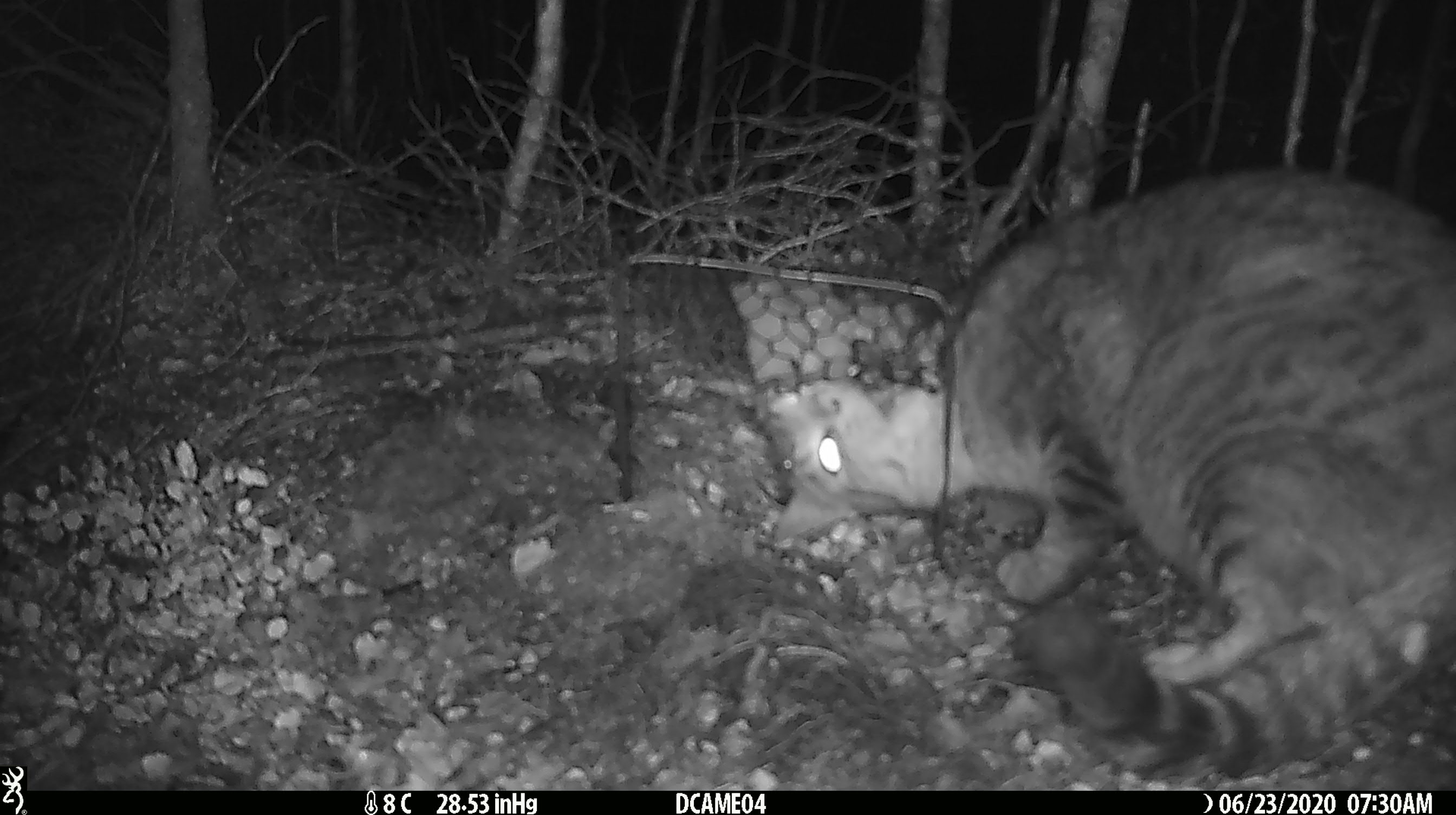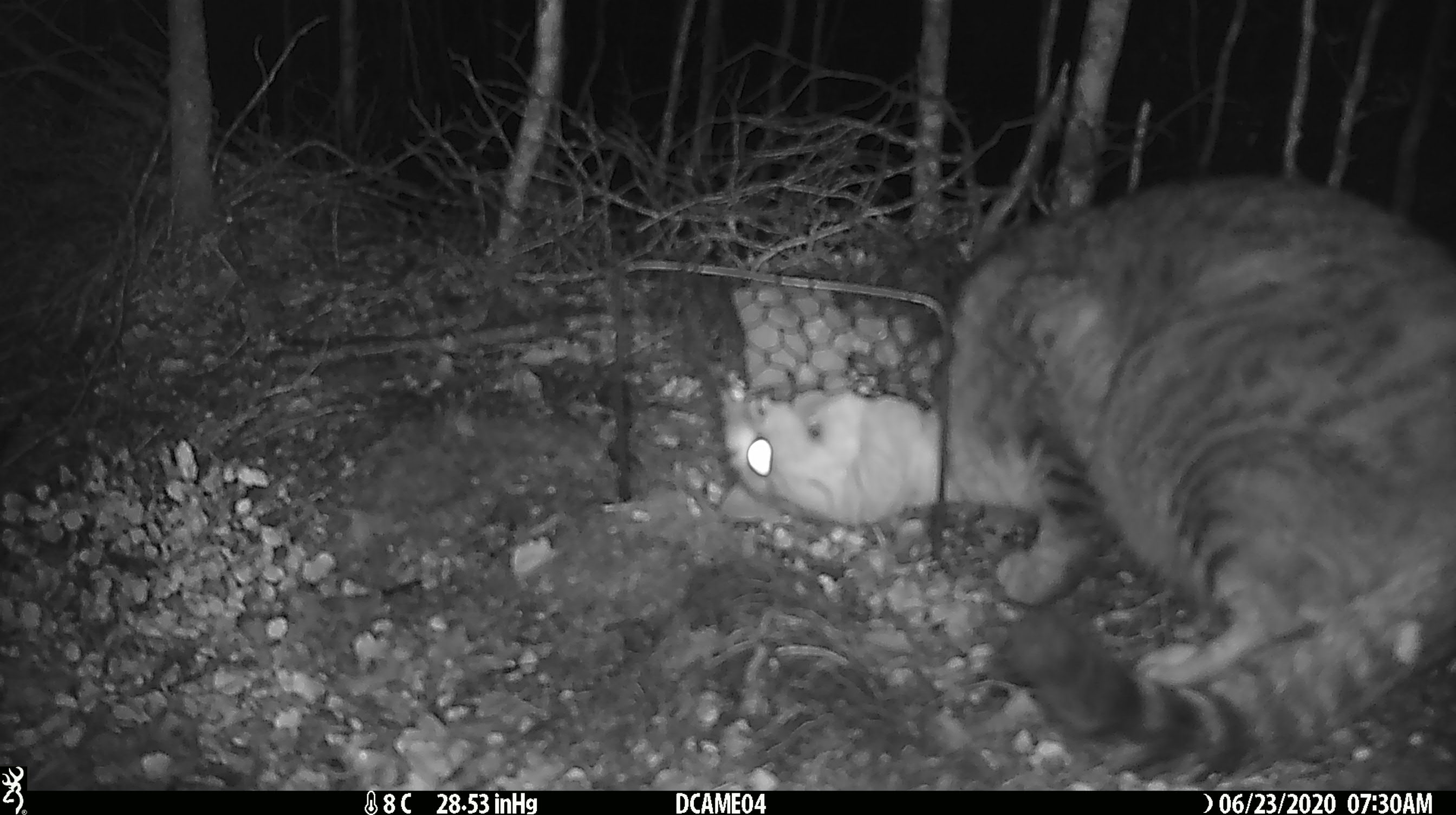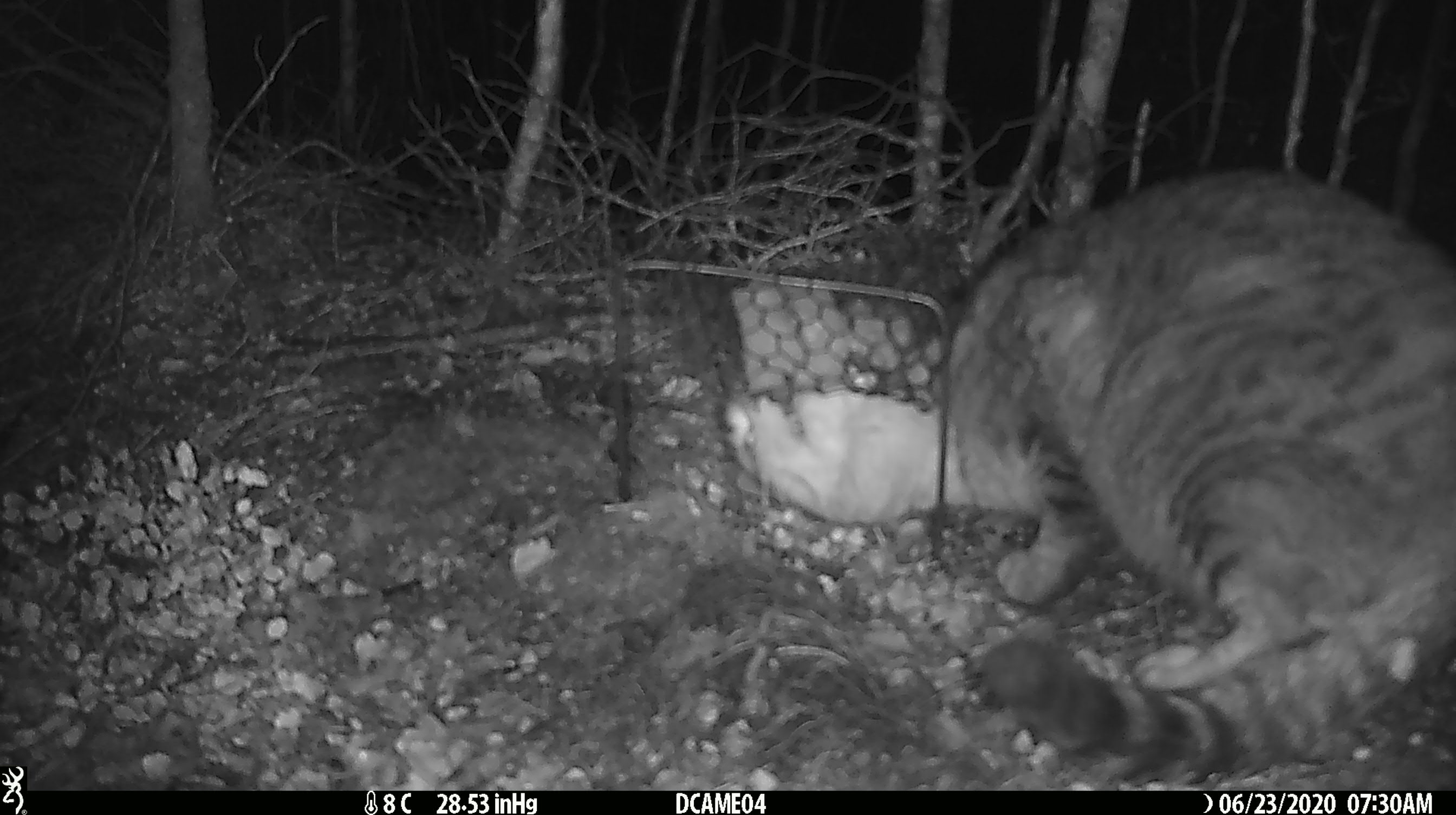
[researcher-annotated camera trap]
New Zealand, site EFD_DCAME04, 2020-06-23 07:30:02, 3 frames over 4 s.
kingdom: Animalia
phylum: Chordata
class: Mammalia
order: Carnivora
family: Felidae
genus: Felis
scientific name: Felis catus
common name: domestic cat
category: cat